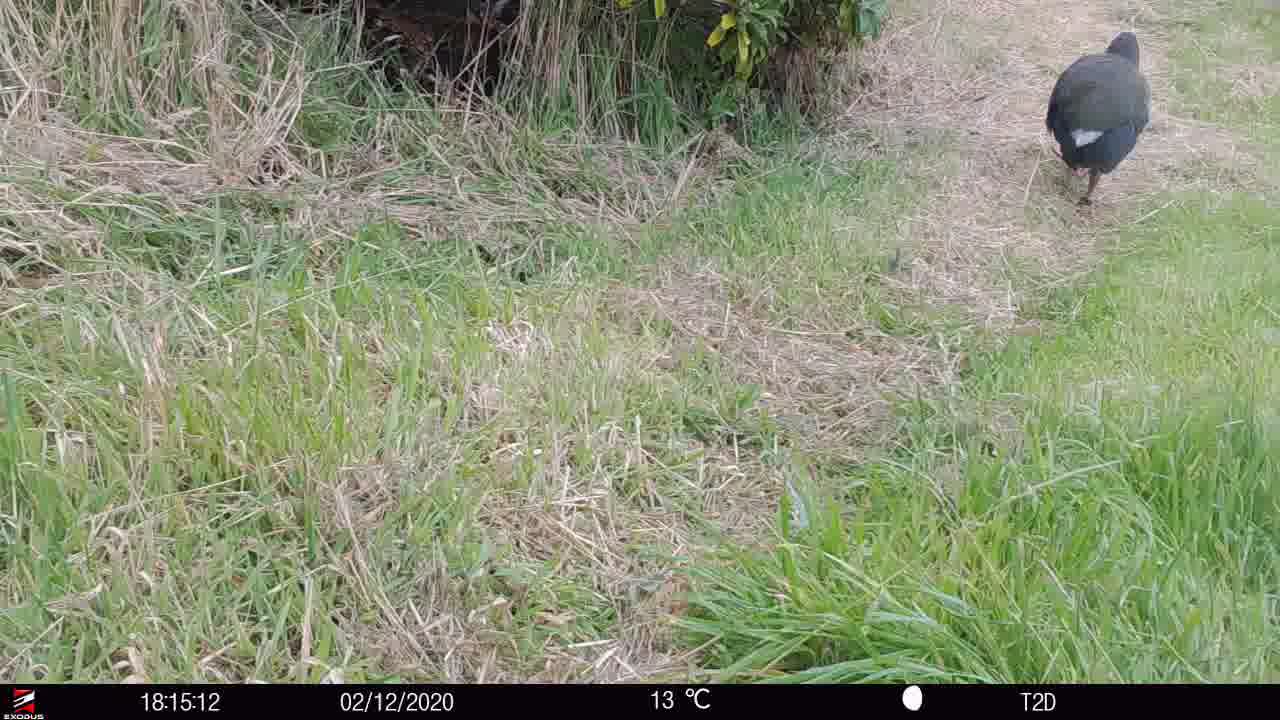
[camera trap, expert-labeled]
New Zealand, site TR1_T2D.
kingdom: Animalia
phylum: Chordata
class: Aves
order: Gruiformes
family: Rallidae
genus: Porphyrio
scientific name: Porphyrio mantelli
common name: takahe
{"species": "takahe (Porphyrio mantelli)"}